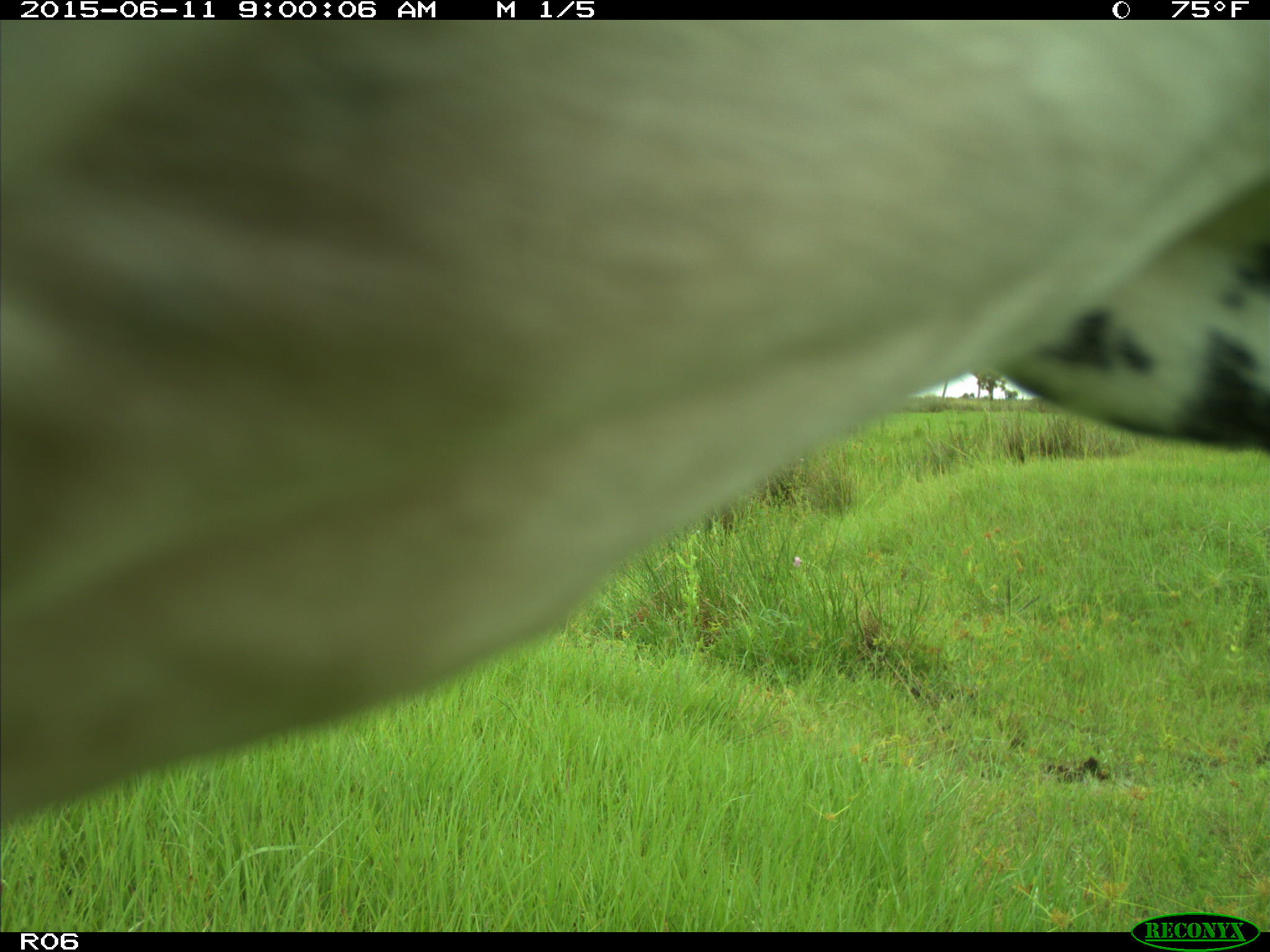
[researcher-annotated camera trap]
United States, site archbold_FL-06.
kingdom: Animalia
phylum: Chordata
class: Mammalia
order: Artiodactyla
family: Bovidae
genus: Bos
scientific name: Bos taurus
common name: domestic cow